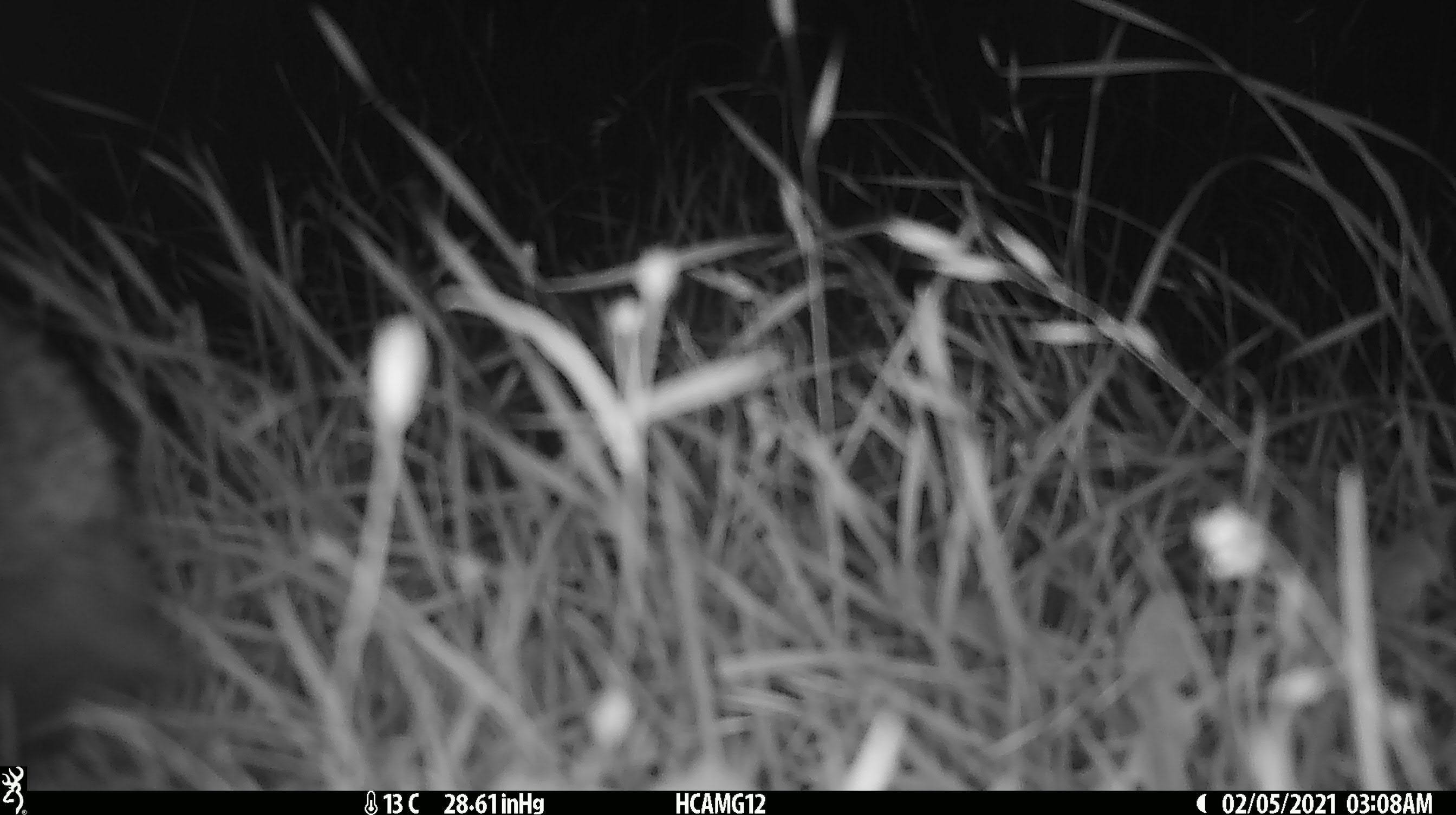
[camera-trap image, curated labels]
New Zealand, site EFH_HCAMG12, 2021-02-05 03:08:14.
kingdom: Animalia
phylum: Chordata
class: Mammalia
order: Eulipotyphla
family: Erinaceidae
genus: Erinaceus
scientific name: Erinaceus europaeus europaeus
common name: european hedgehog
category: hedgehog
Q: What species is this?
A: Hedgehog (european hedgehog) (Erinaceus europaeus europaeus).